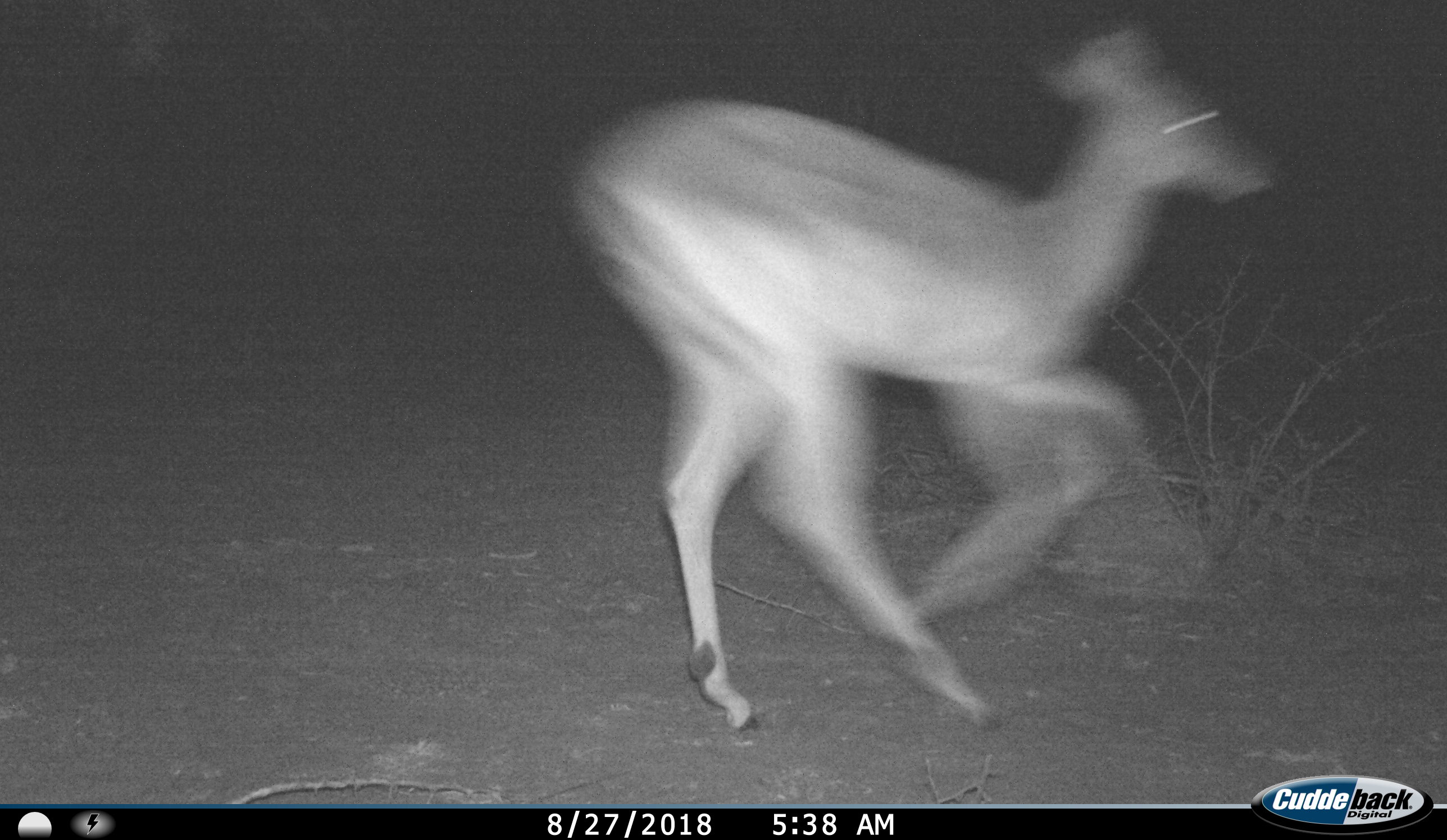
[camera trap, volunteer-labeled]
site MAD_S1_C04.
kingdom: Animalia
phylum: Chordata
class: Mammalia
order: Artiodactyla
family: Bovidae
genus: Aepyceros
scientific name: Aepyceros melampus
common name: impala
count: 1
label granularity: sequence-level